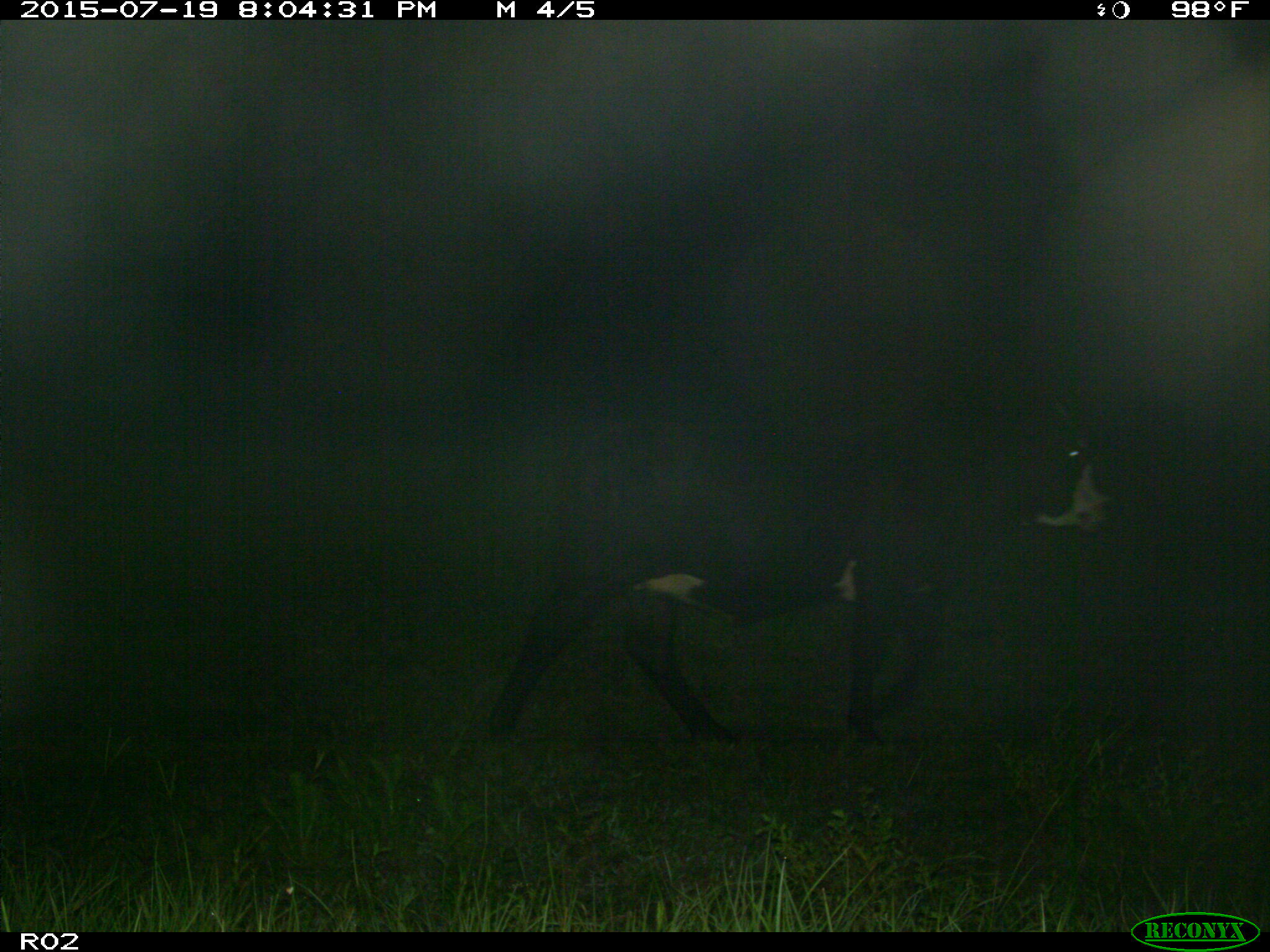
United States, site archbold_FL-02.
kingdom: Animalia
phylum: Chordata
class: Mammalia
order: Artiodactyla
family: Bovidae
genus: Bos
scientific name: Bos taurus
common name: domestic cow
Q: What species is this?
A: Bos taurus (domestic cow).